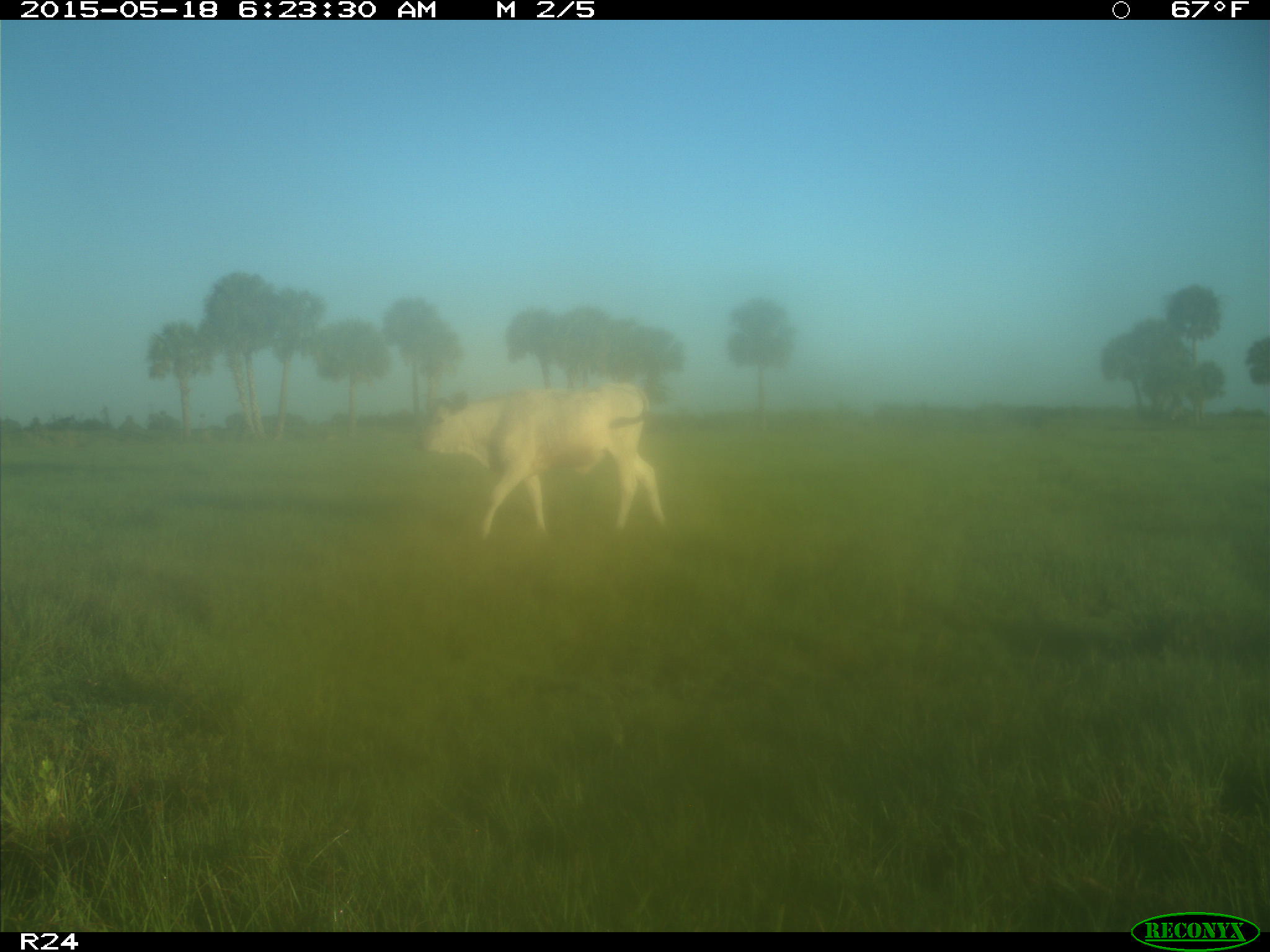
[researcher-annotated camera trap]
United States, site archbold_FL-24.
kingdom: Animalia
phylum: Chordata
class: Mammalia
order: Artiodactyla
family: Bovidae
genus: Bos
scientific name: Bos taurus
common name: domestic cow